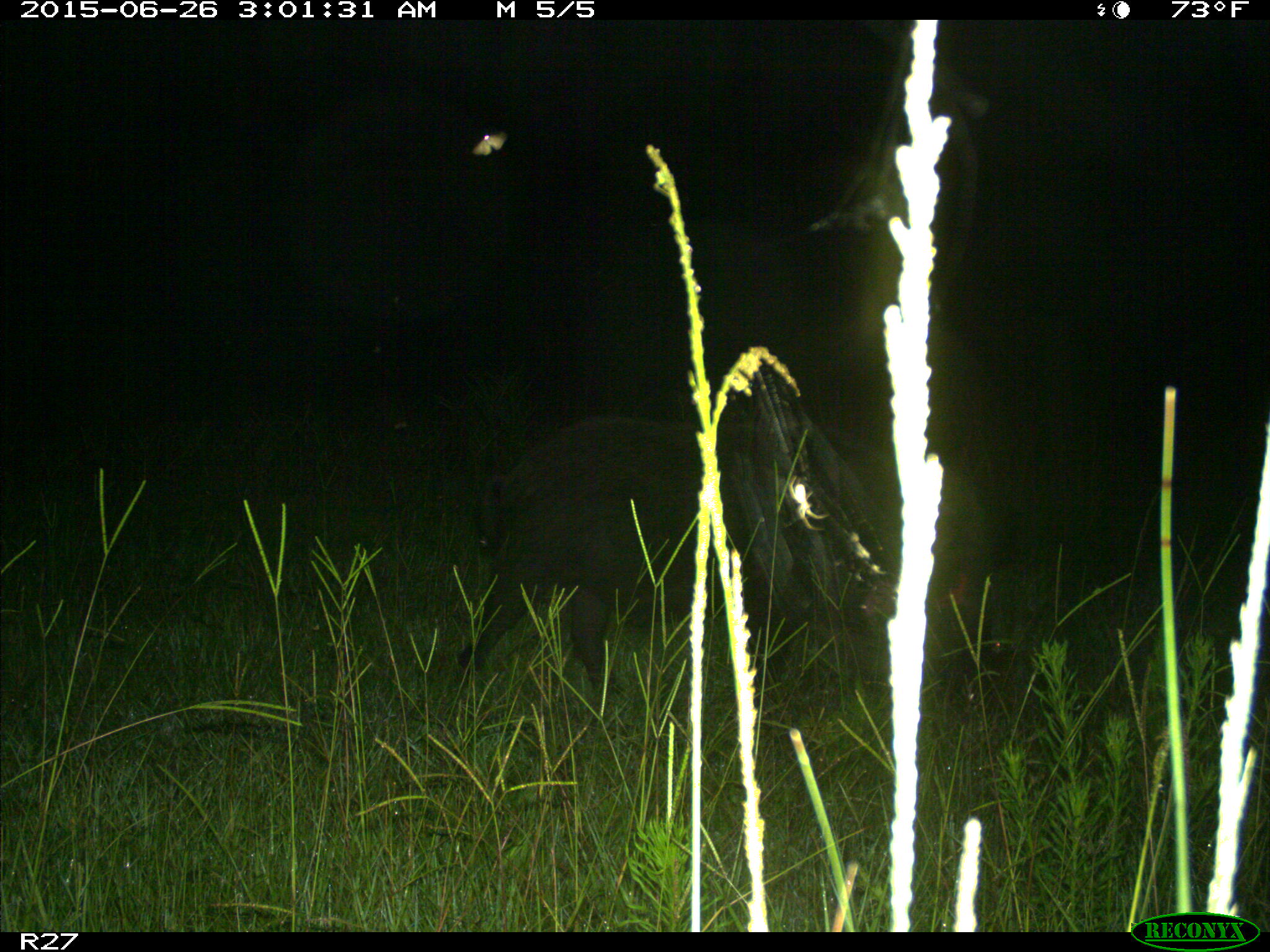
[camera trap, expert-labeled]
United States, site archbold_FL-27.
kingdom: Animalia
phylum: Chordata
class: Mammalia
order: Artiodactyla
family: Suidae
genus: Sus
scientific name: Sus scrofa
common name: wild boar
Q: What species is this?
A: Sus scrofa (wild boar).